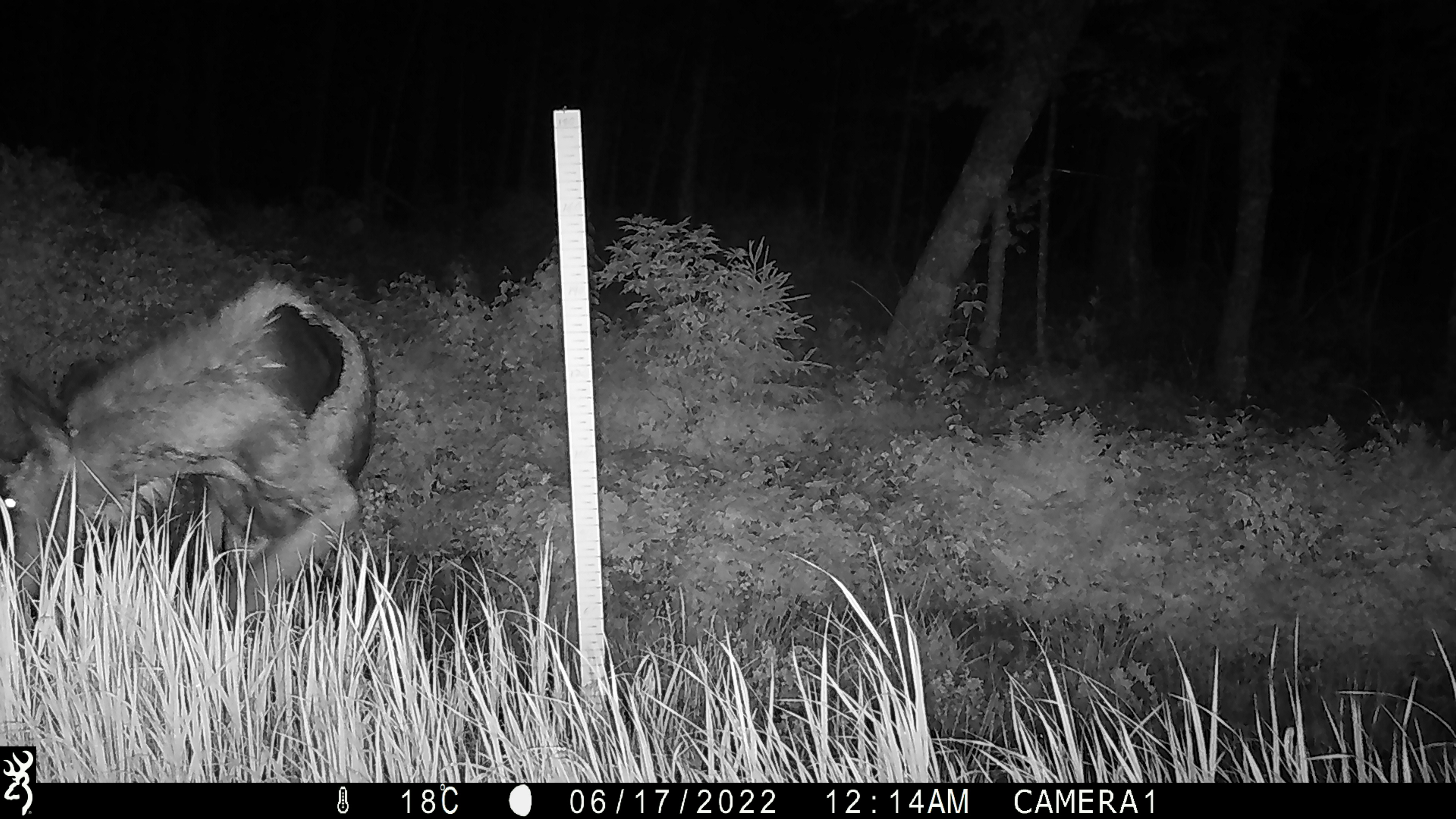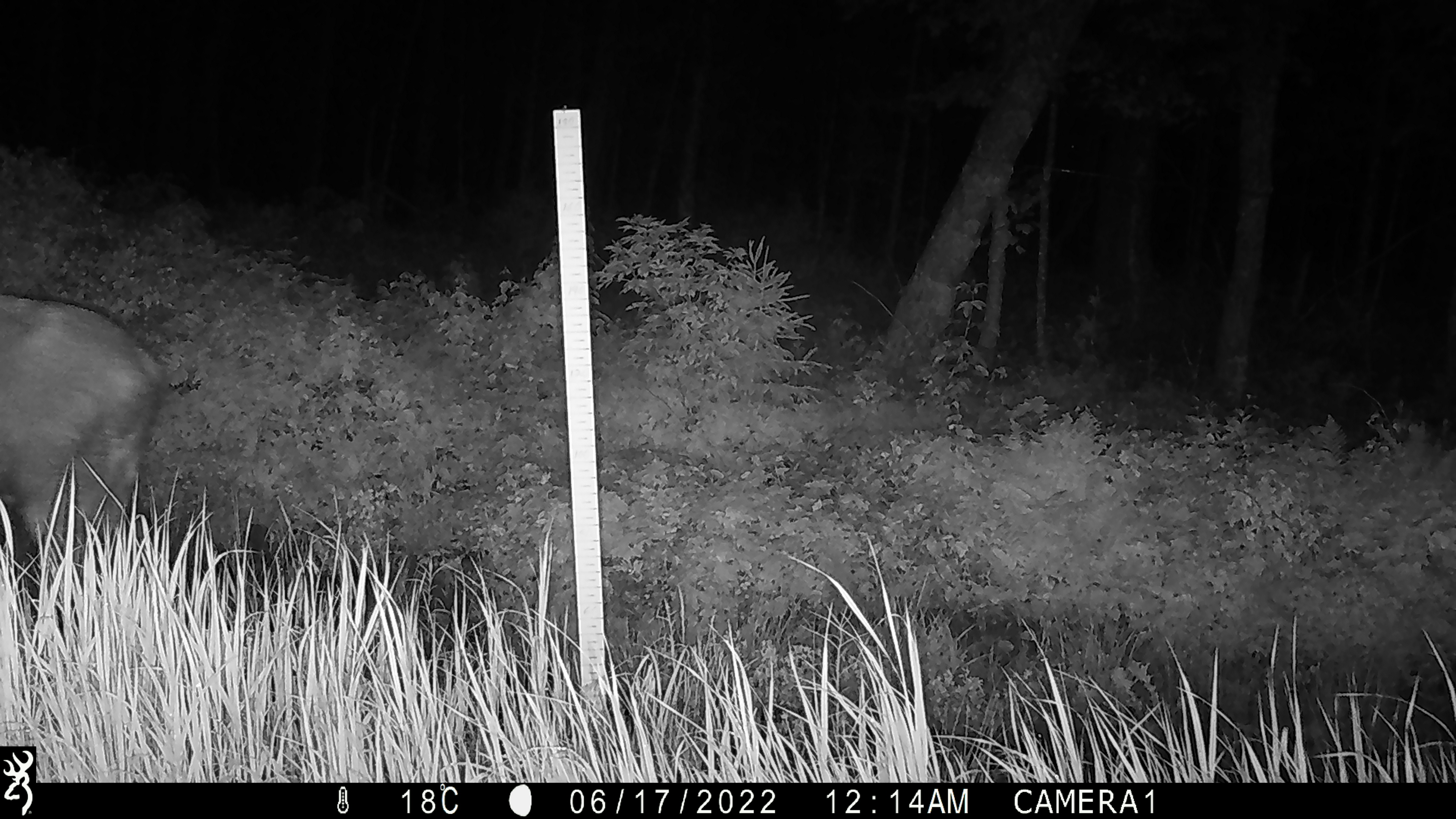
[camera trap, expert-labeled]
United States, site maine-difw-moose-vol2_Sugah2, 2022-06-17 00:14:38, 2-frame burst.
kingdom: Animalia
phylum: Chordata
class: Mammalia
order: Artiodactyla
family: Cervidae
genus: Alces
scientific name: Alces alces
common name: moose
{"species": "moose (Alces alces)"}